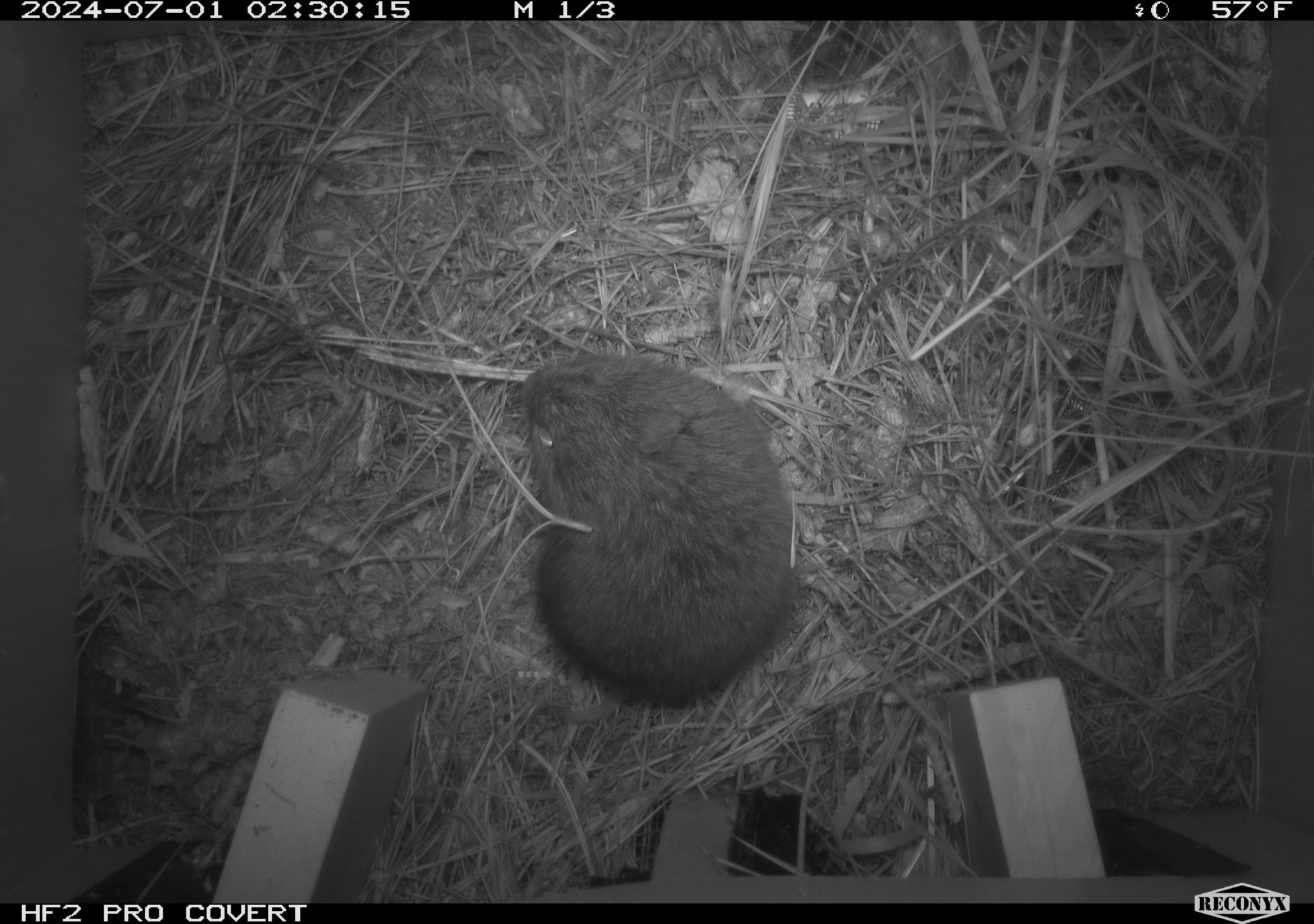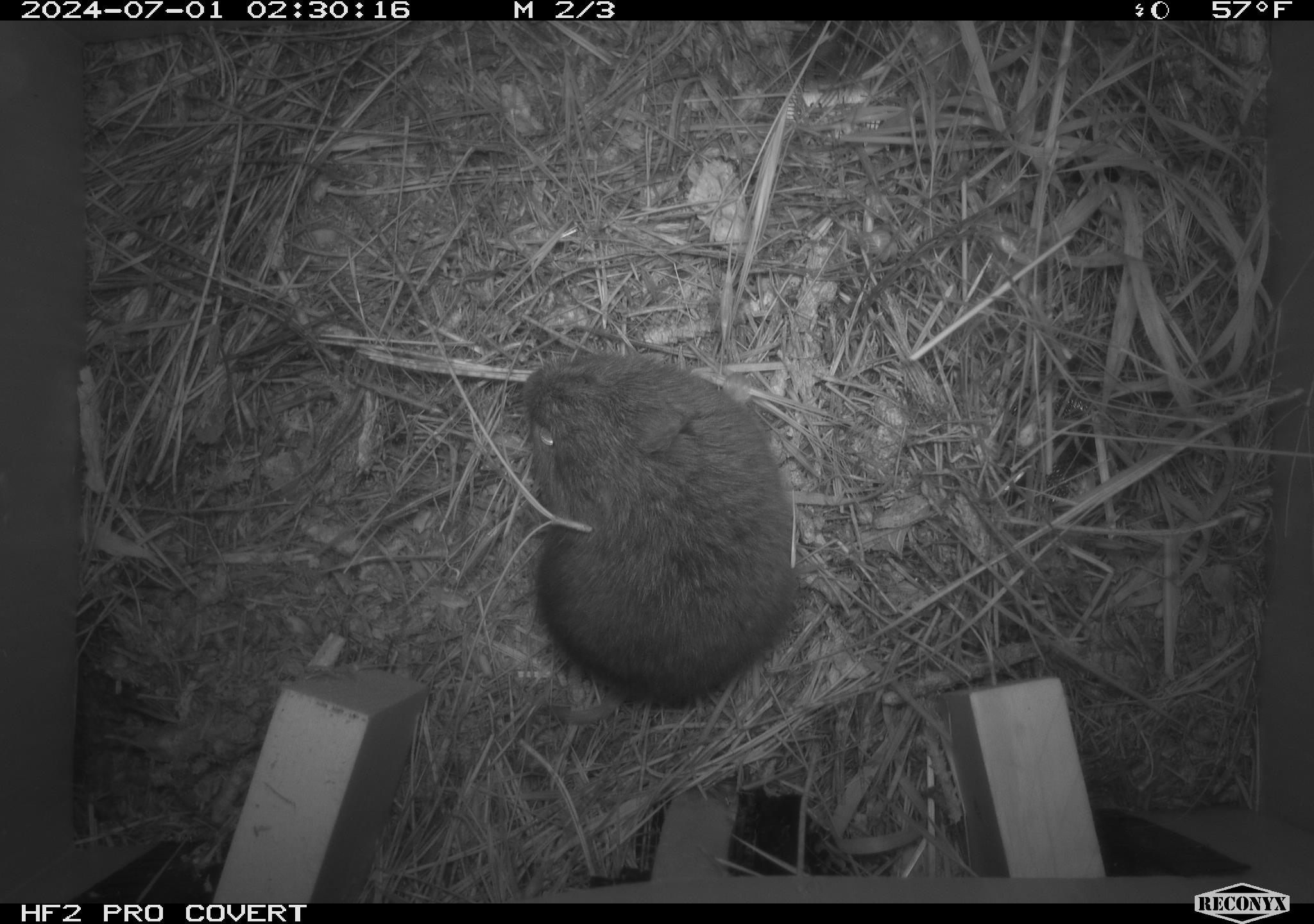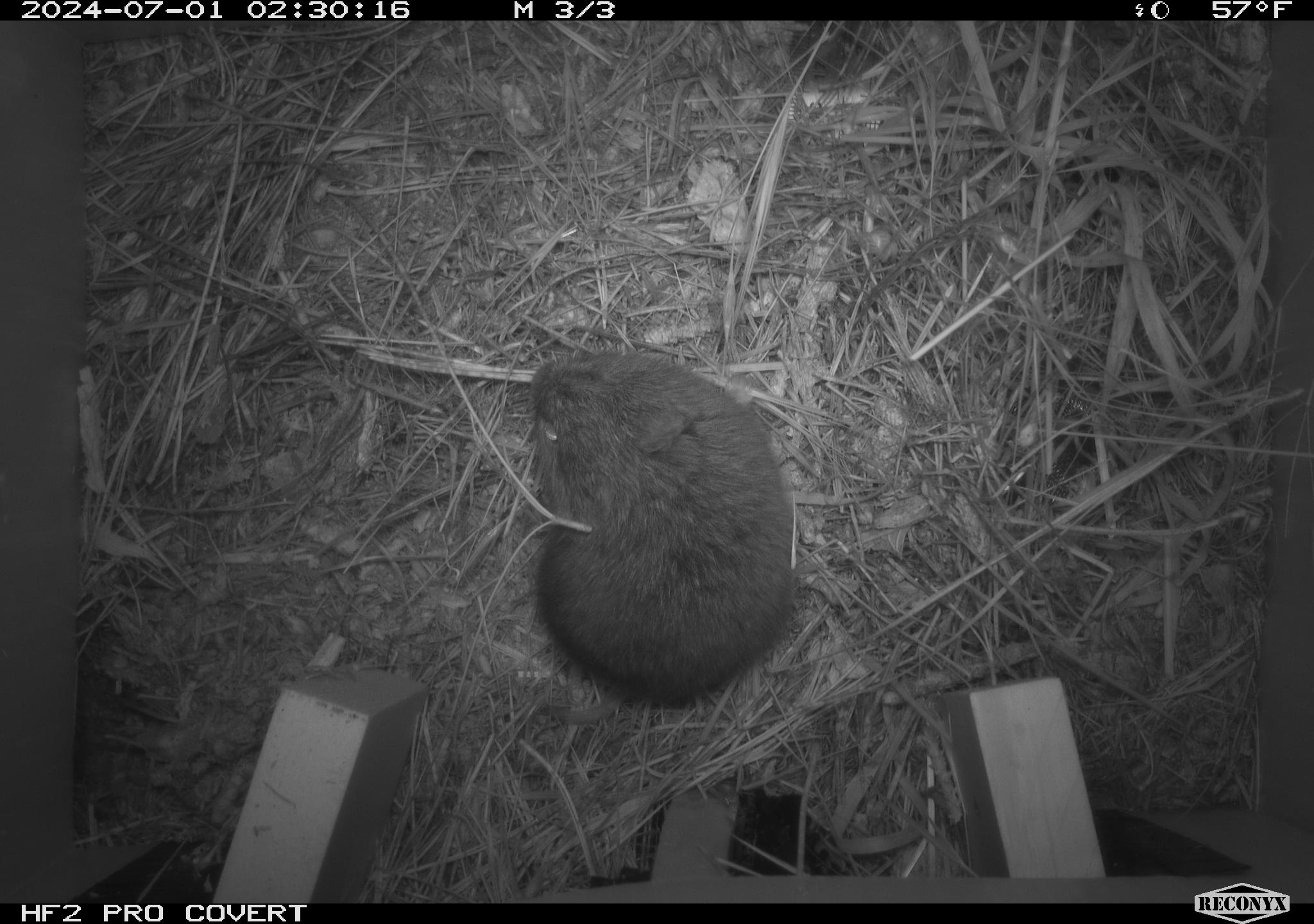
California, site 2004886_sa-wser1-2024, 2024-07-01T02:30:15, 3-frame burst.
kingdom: Animalia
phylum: Chordata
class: Mammalia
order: Rodentia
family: Cricetidae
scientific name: Arvicolinae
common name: voles, lemmings, and muskrats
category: arvicolinae subfamily